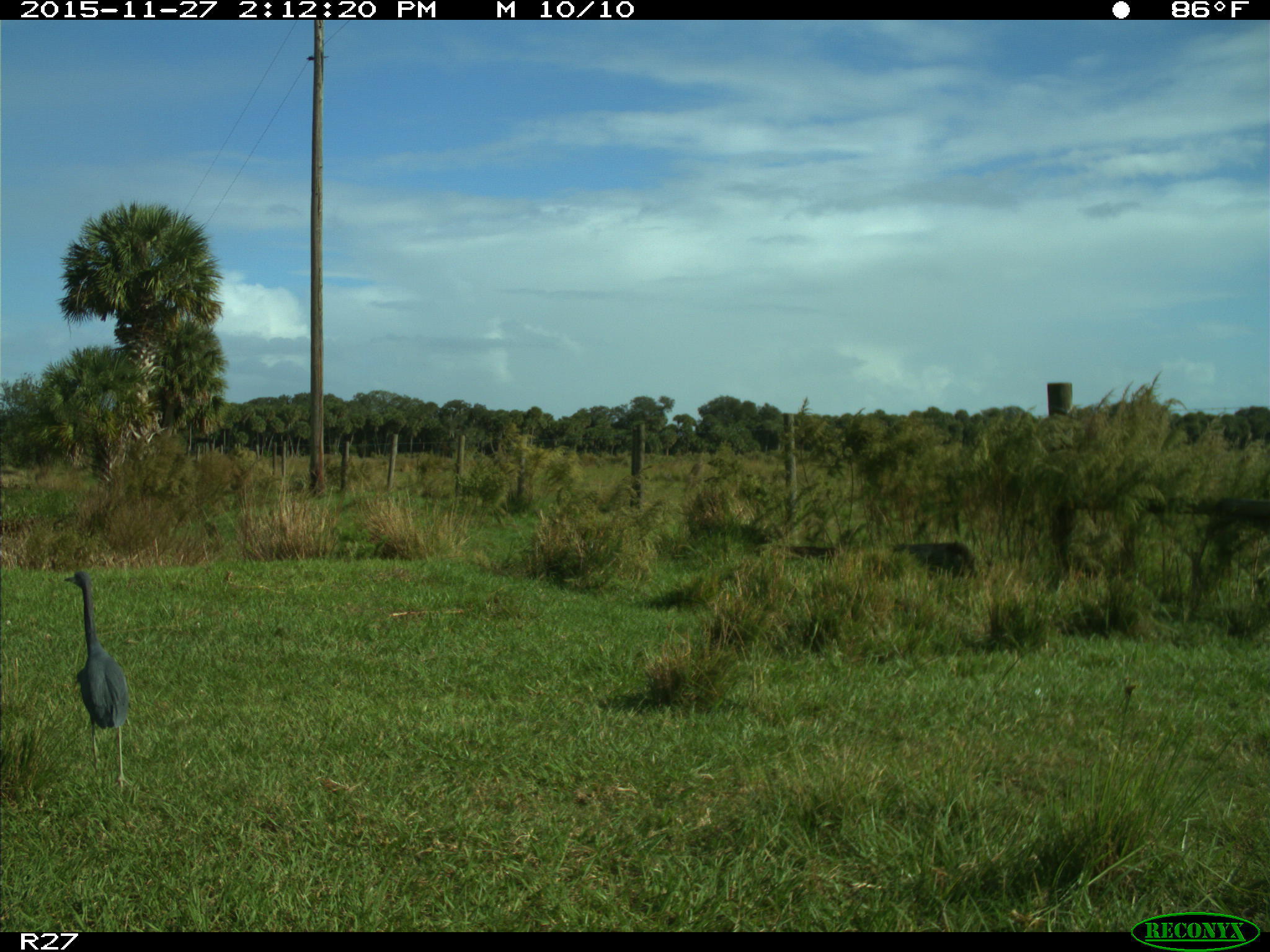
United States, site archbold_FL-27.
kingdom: Animalia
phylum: Chordata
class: Aves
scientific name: Aves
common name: birds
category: unidentified bird